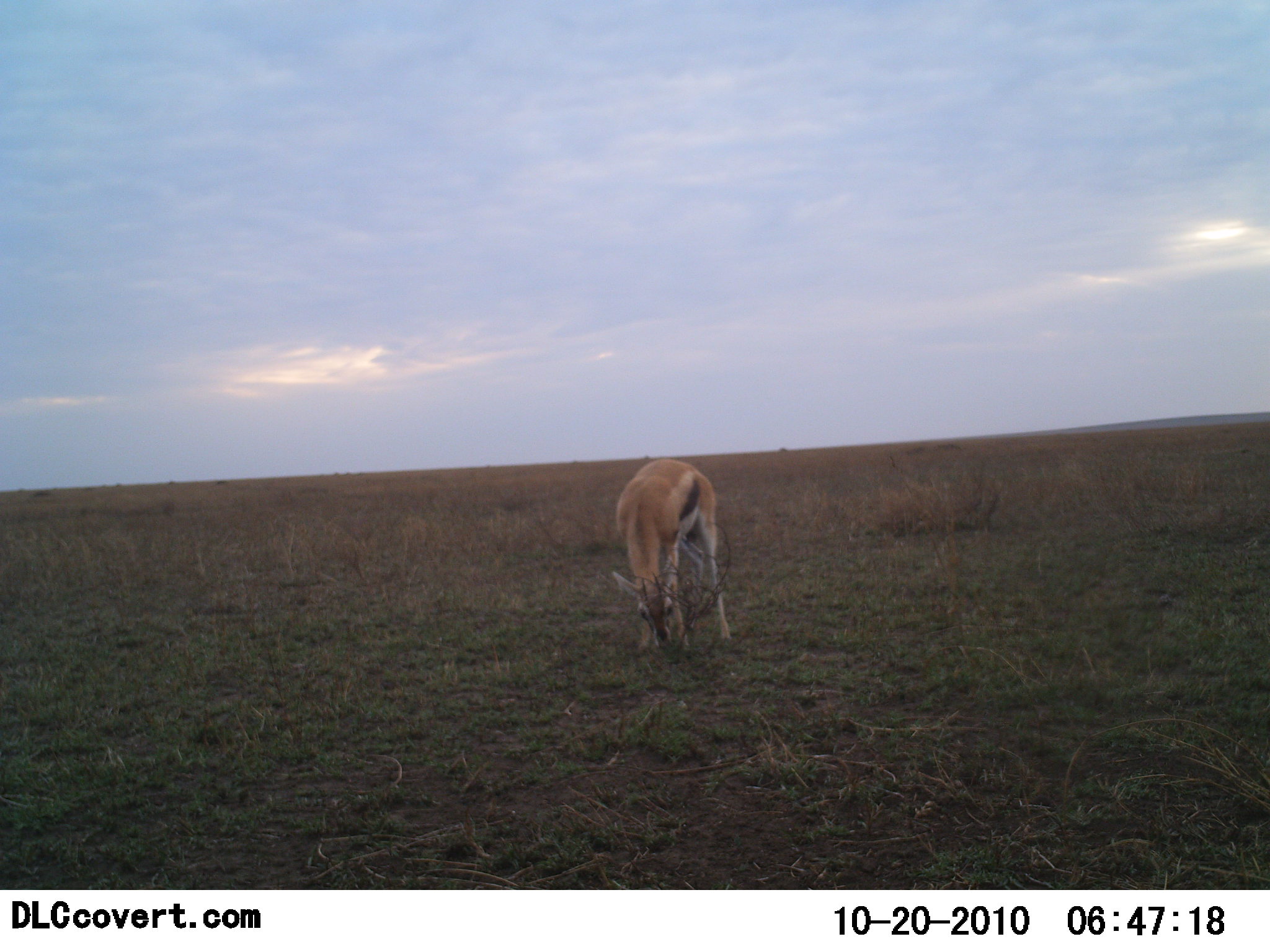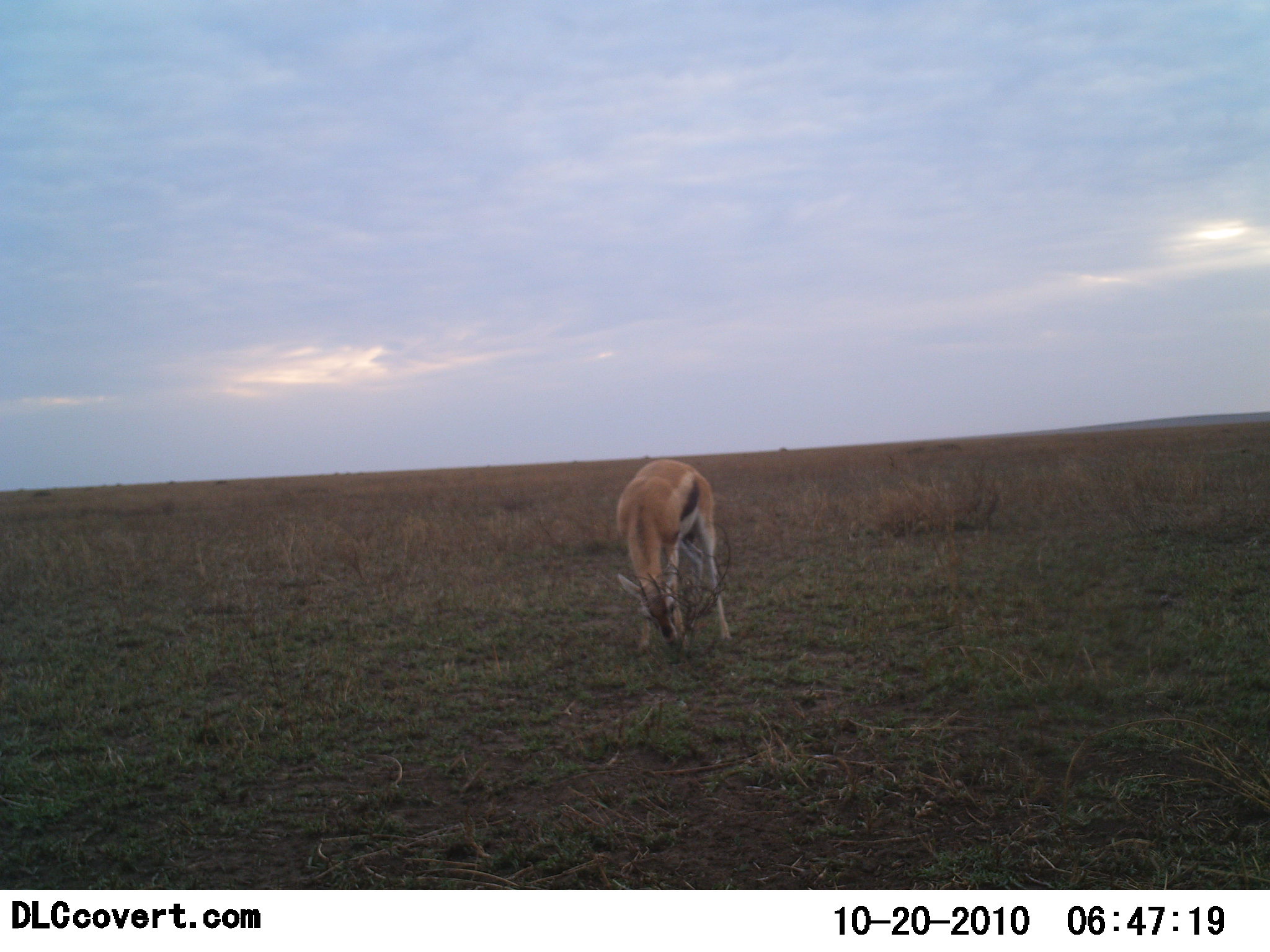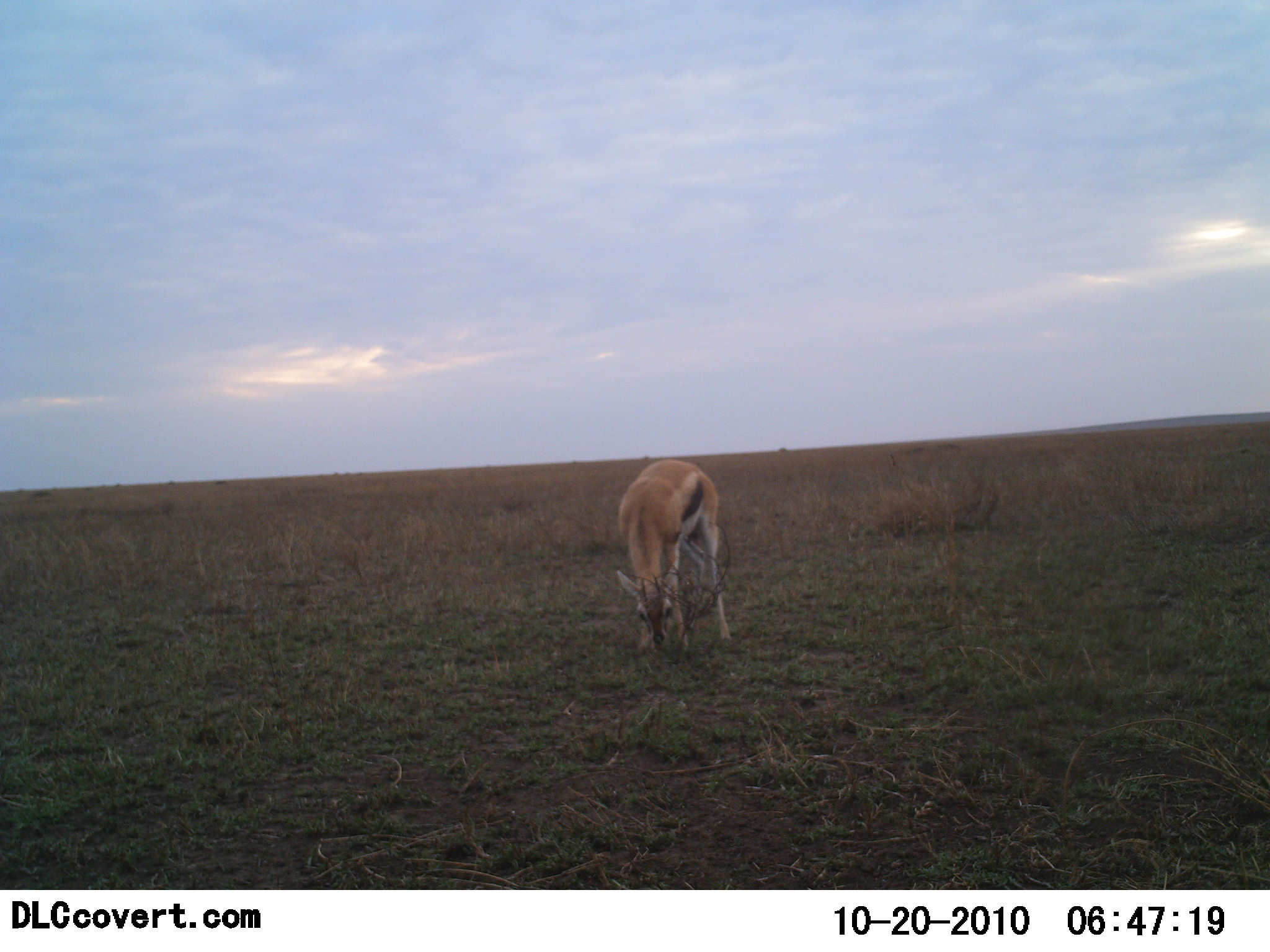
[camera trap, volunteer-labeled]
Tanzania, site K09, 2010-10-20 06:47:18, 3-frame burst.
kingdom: Animalia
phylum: Chordata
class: Mammalia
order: Artiodactyla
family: Bovidae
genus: Eudorcas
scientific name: Eudorcas thomsonii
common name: thomson's gazelle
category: gazellethomsons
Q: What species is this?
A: Gazellethomsons (thomson's gazelle) (Eudorcas thomsonii).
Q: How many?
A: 1.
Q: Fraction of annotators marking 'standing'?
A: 31%.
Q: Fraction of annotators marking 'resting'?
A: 0%.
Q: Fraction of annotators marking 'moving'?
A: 0%.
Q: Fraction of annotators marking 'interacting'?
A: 0%.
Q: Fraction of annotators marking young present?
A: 6%.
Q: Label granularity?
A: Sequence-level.